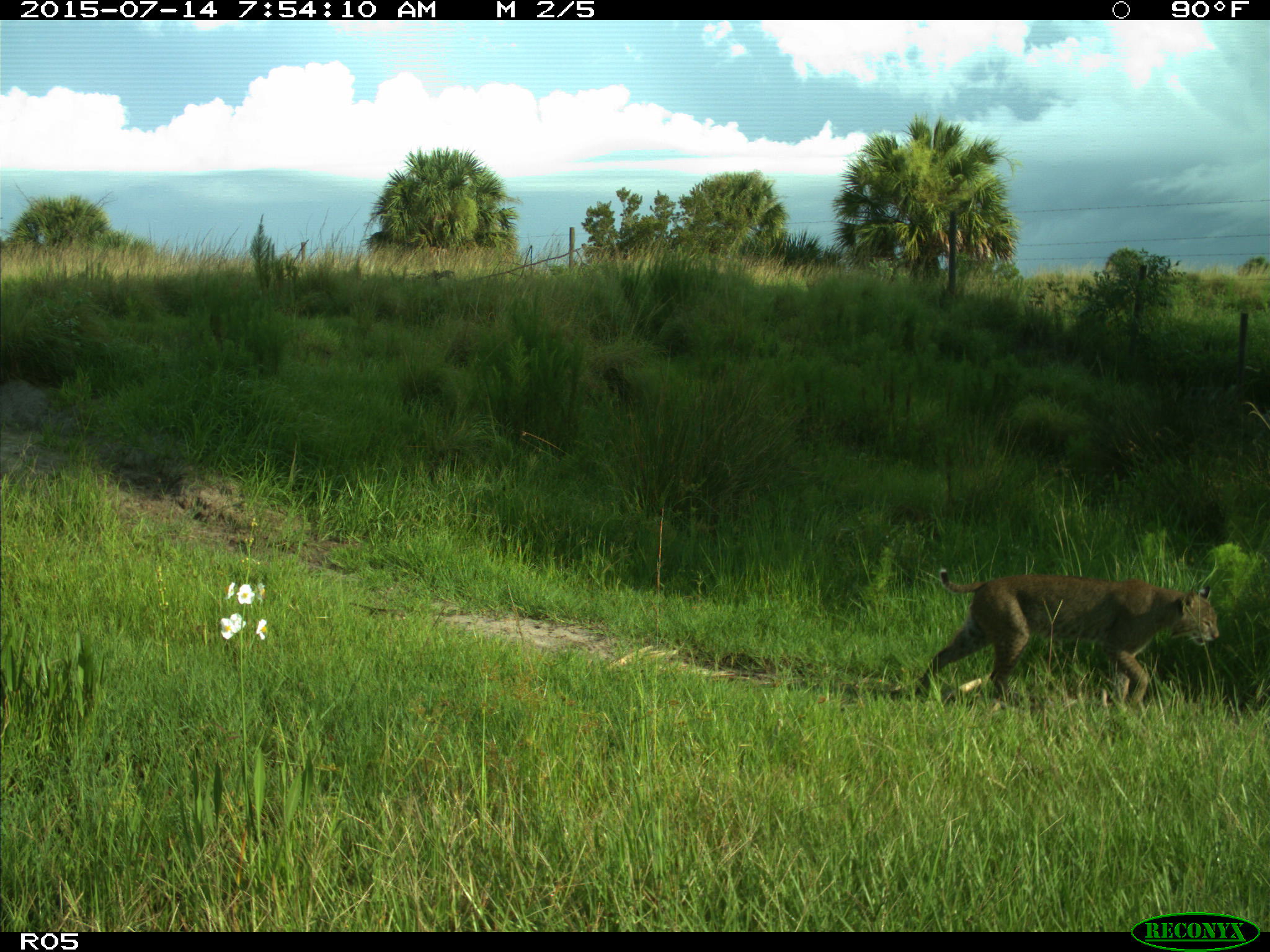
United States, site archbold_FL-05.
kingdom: Animalia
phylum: Chordata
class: Mammalia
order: Carnivora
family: Felidae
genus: Lynx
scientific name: Lynx rufus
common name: bobcat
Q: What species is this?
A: Lynx rufus (bobcat).